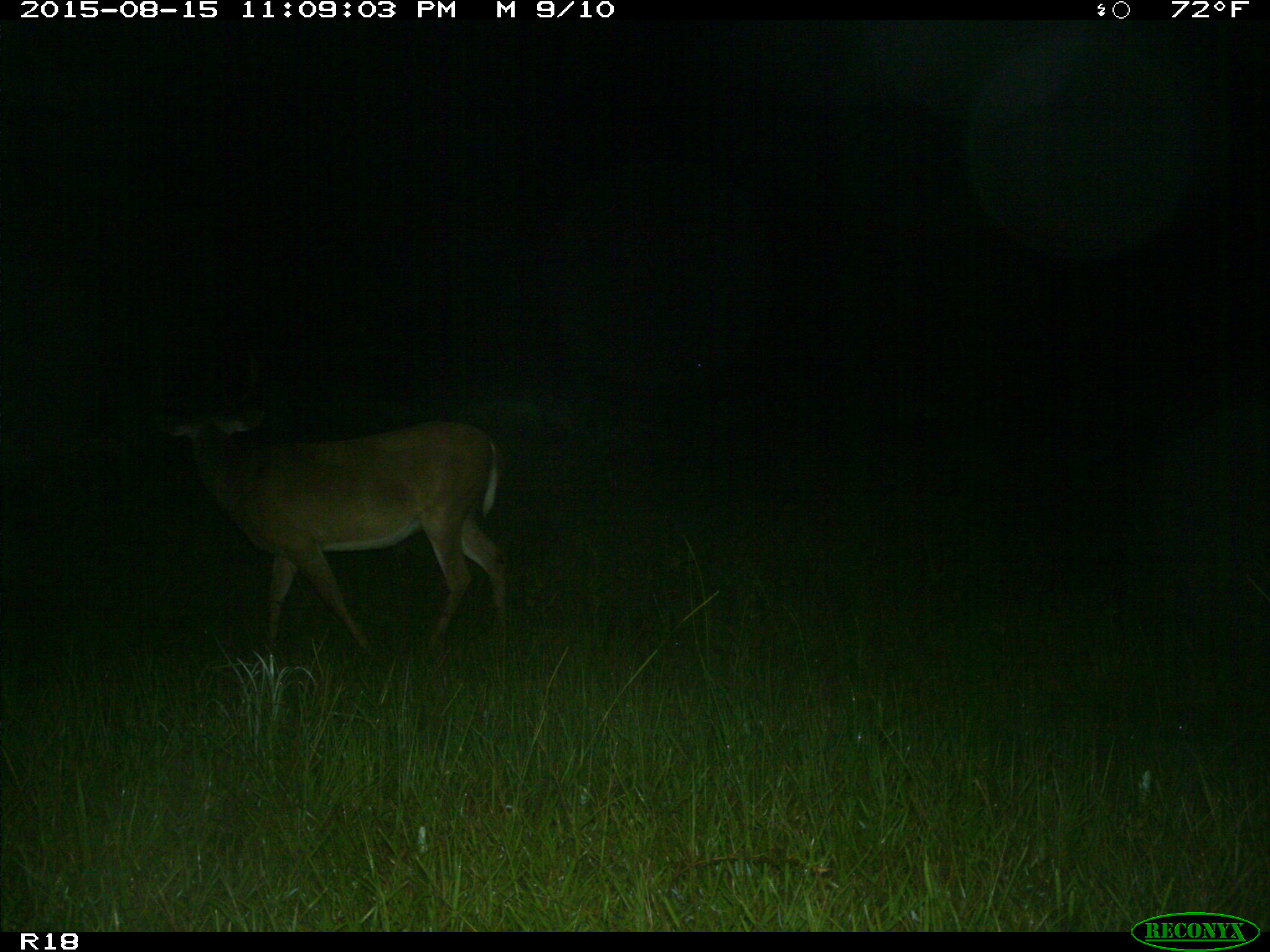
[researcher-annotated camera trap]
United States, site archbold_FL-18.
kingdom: Animalia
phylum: Chordata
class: Mammalia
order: Artiodactyla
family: Cervidae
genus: Odocoileus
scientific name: Odocoileus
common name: deer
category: unidentified deer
Unidentified deer (deer) (Odocoileus).